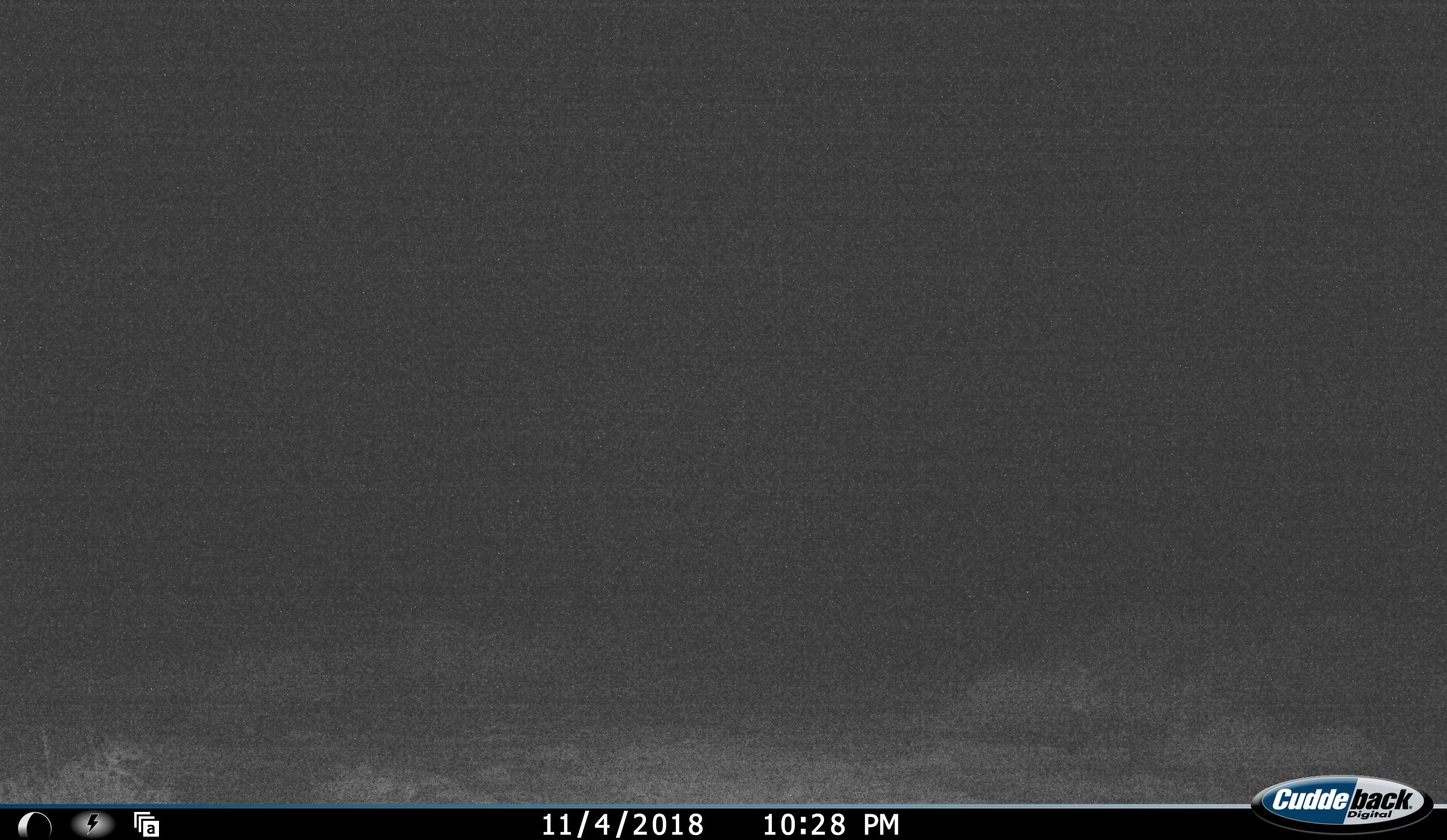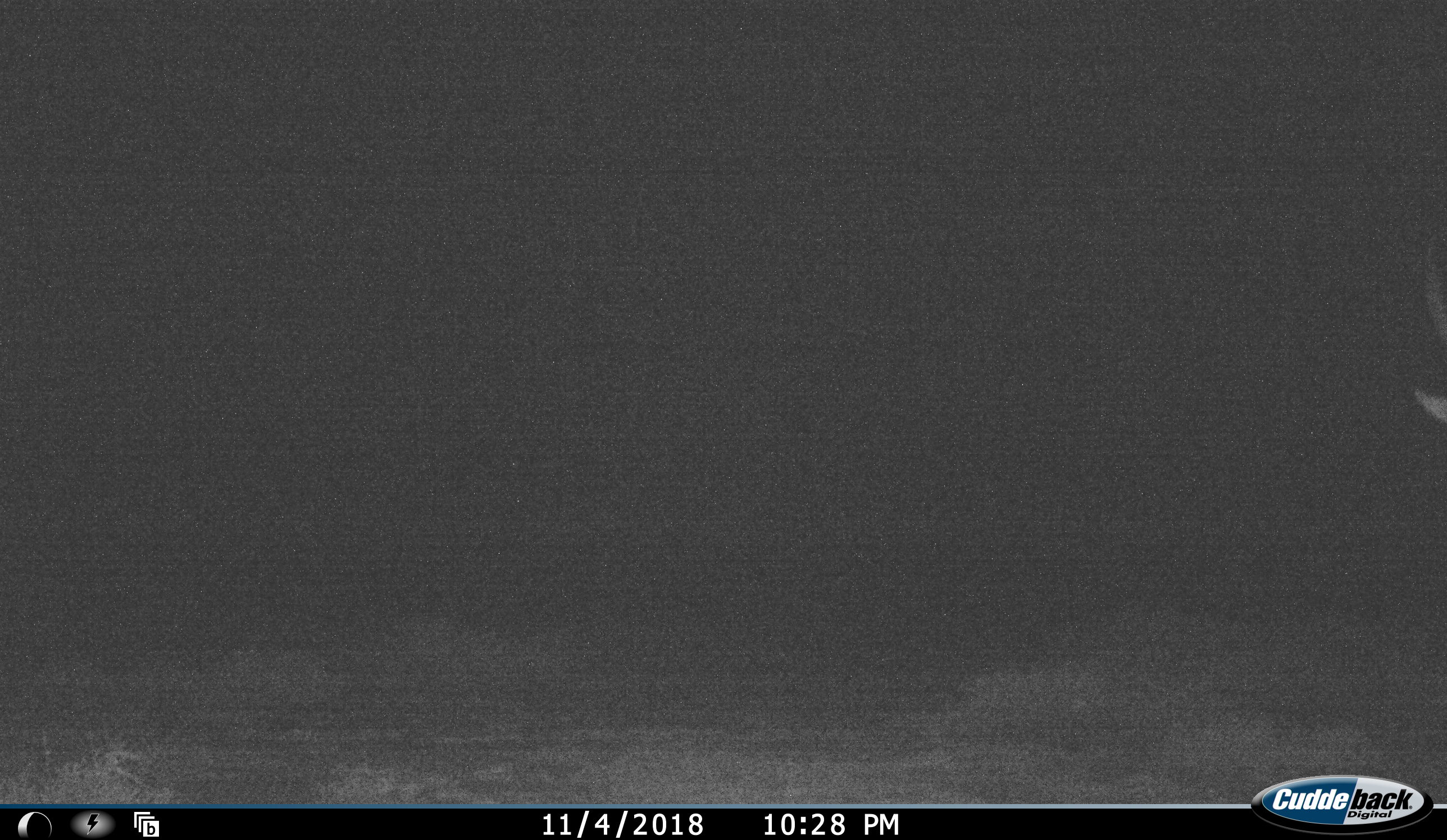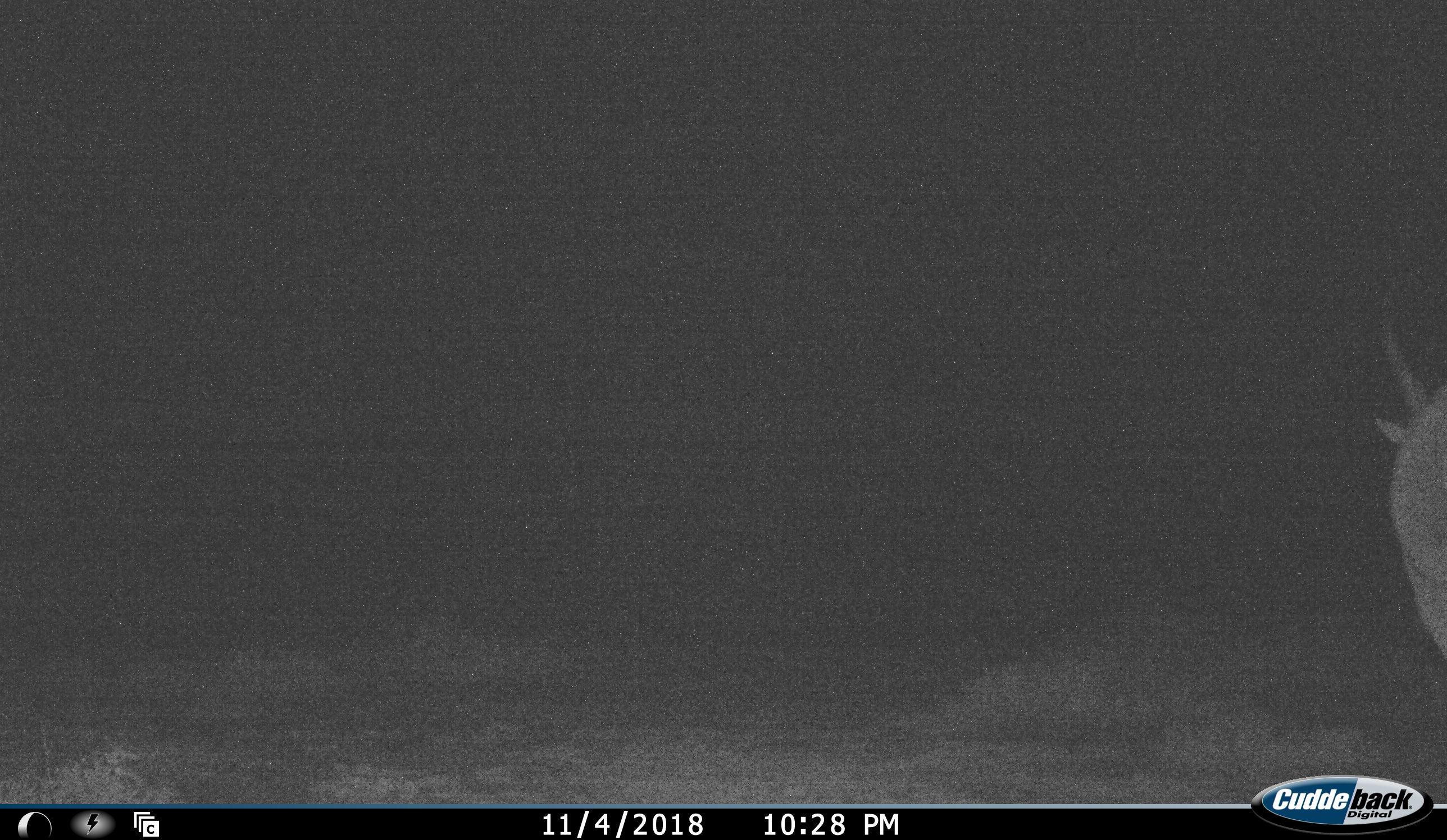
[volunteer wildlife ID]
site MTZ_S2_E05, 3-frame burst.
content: unidentified animal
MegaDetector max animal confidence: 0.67